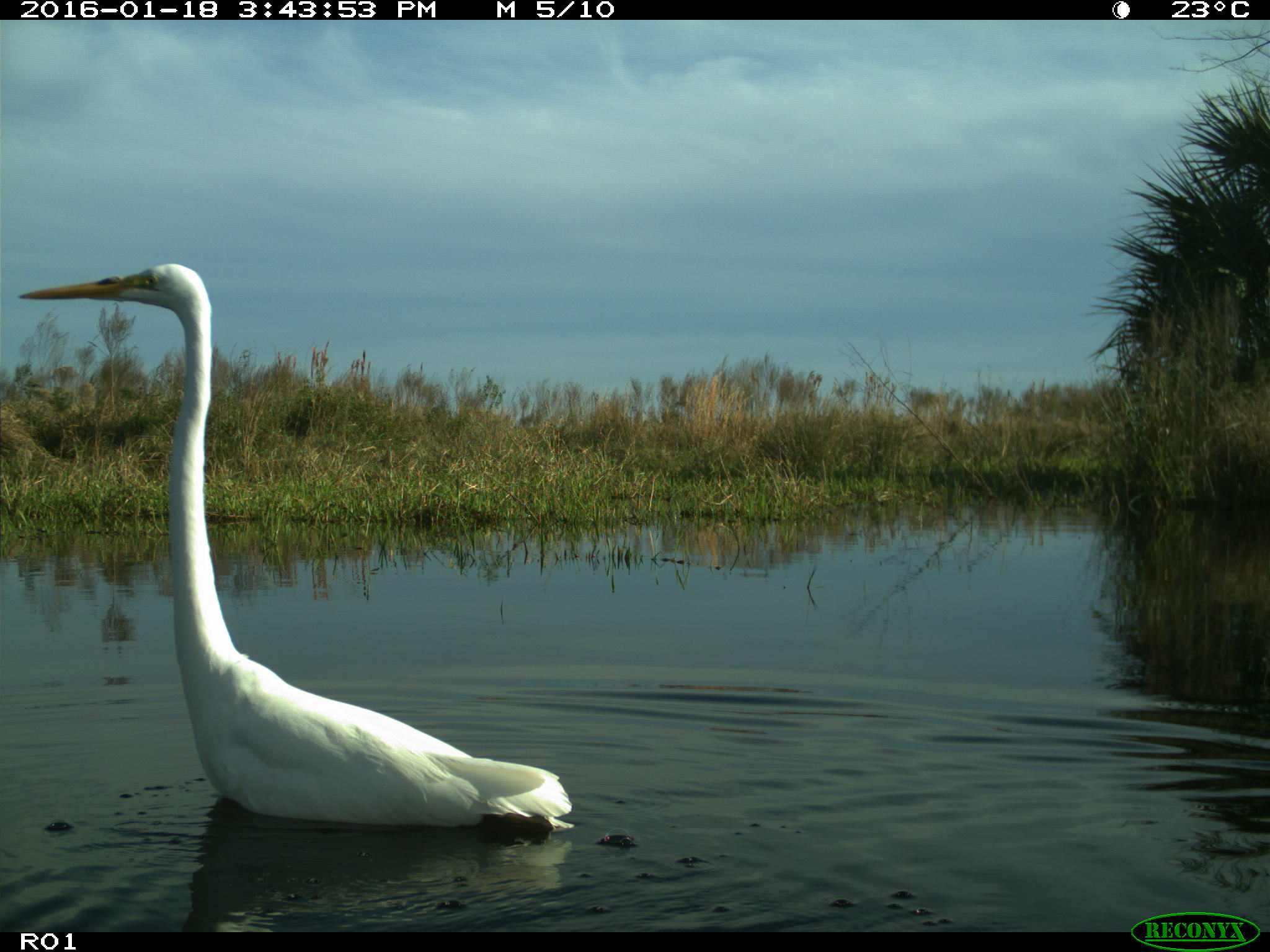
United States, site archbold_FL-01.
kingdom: Animalia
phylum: Chordata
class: Aves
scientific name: Aves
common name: birds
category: unidentified bird